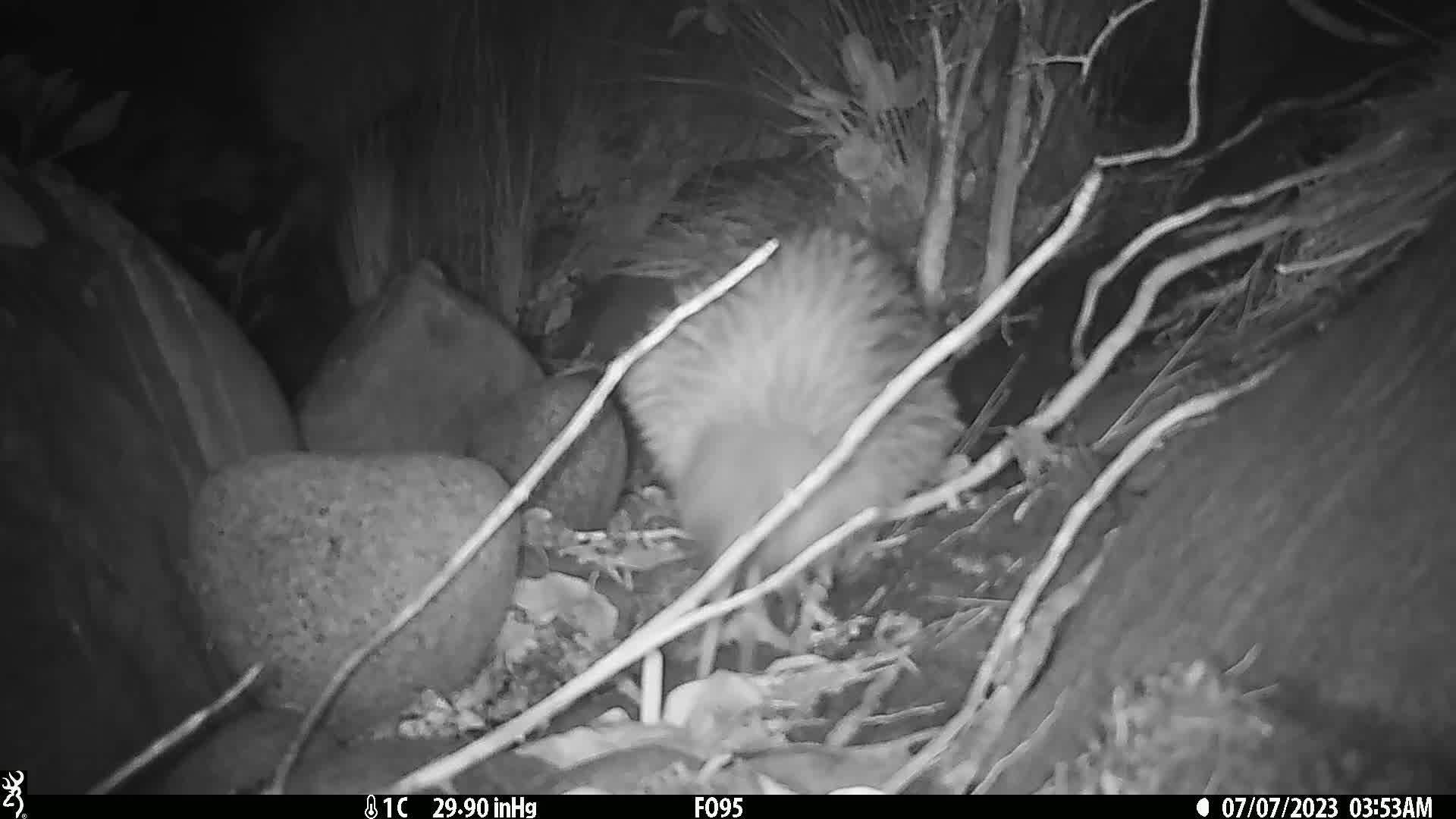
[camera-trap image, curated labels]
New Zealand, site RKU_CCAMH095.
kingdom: Animalia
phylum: Chordata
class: Aves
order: Apterygiformes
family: Apterygidae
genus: Apteryx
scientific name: Apteryx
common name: kiwi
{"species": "kiwi (Apteryx)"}